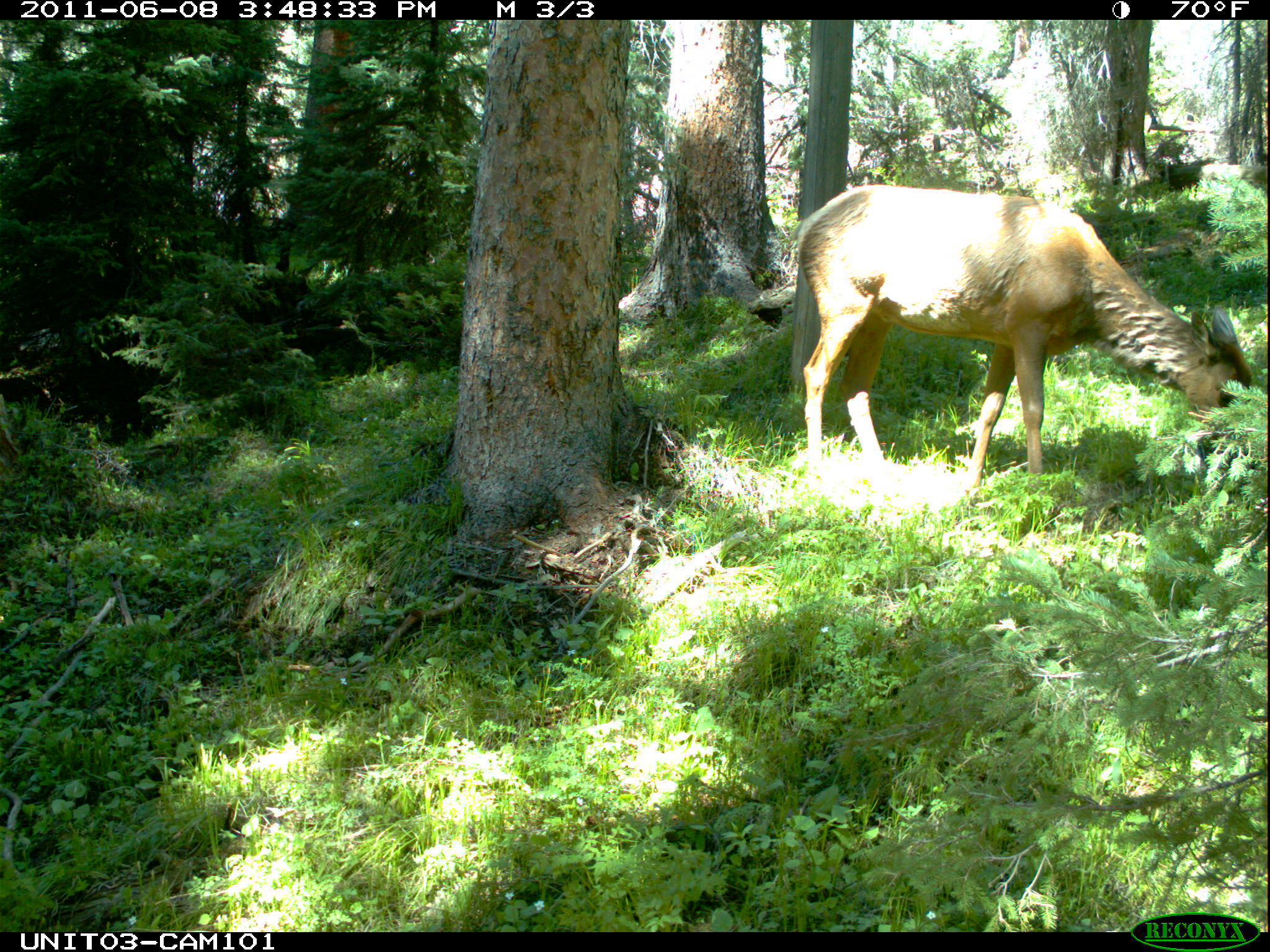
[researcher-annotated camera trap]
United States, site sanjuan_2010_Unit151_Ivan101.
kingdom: Animalia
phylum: Chordata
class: Mammalia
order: Artiodactyla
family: Cervidae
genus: Cervus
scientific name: Cervus elaphus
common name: red deer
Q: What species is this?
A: Cervus elaphus (red deer).